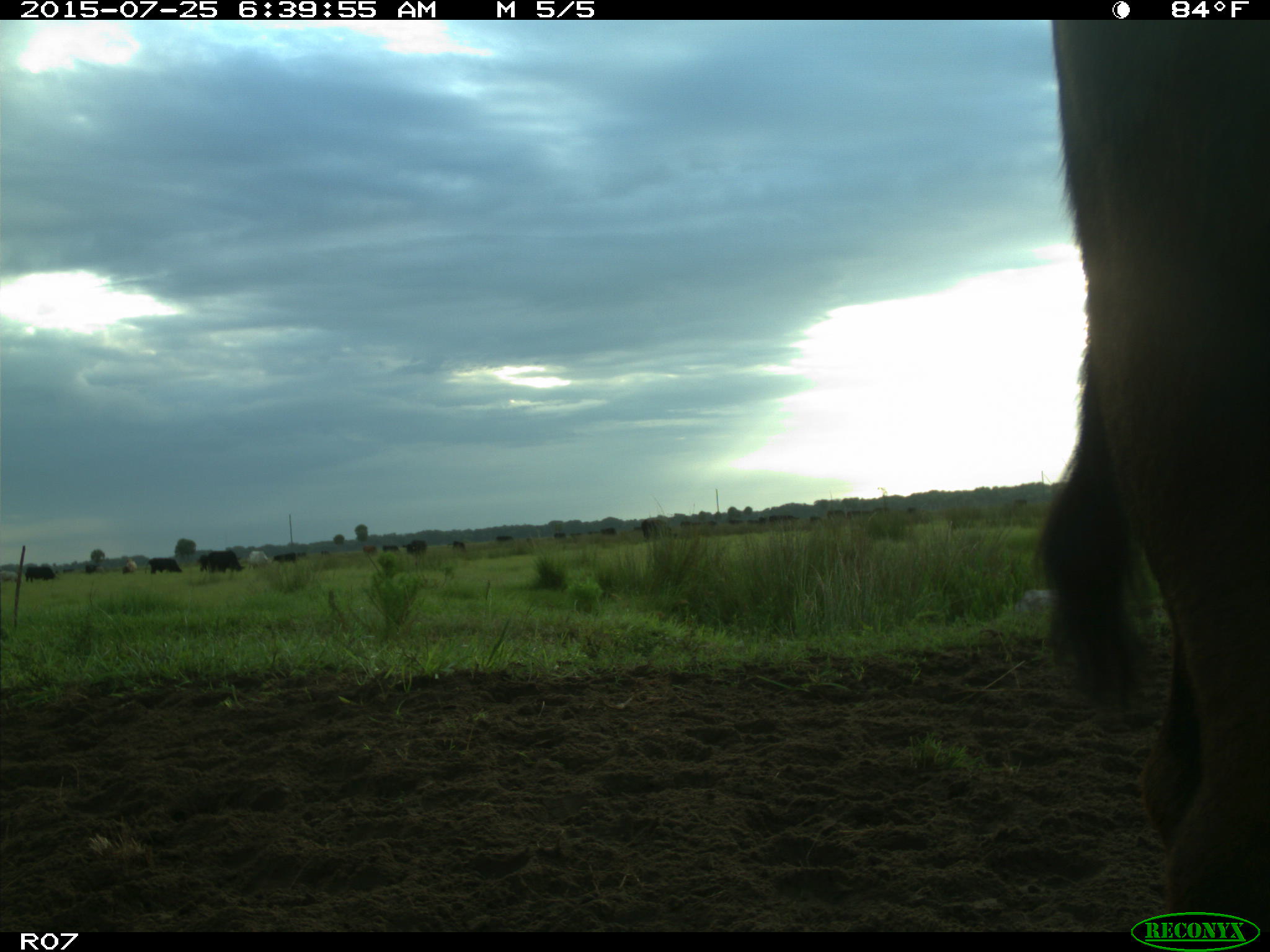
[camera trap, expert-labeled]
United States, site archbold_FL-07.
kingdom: Animalia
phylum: Chordata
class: Mammalia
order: Artiodactyla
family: Bovidae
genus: Bos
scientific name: Bos taurus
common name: domestic cow